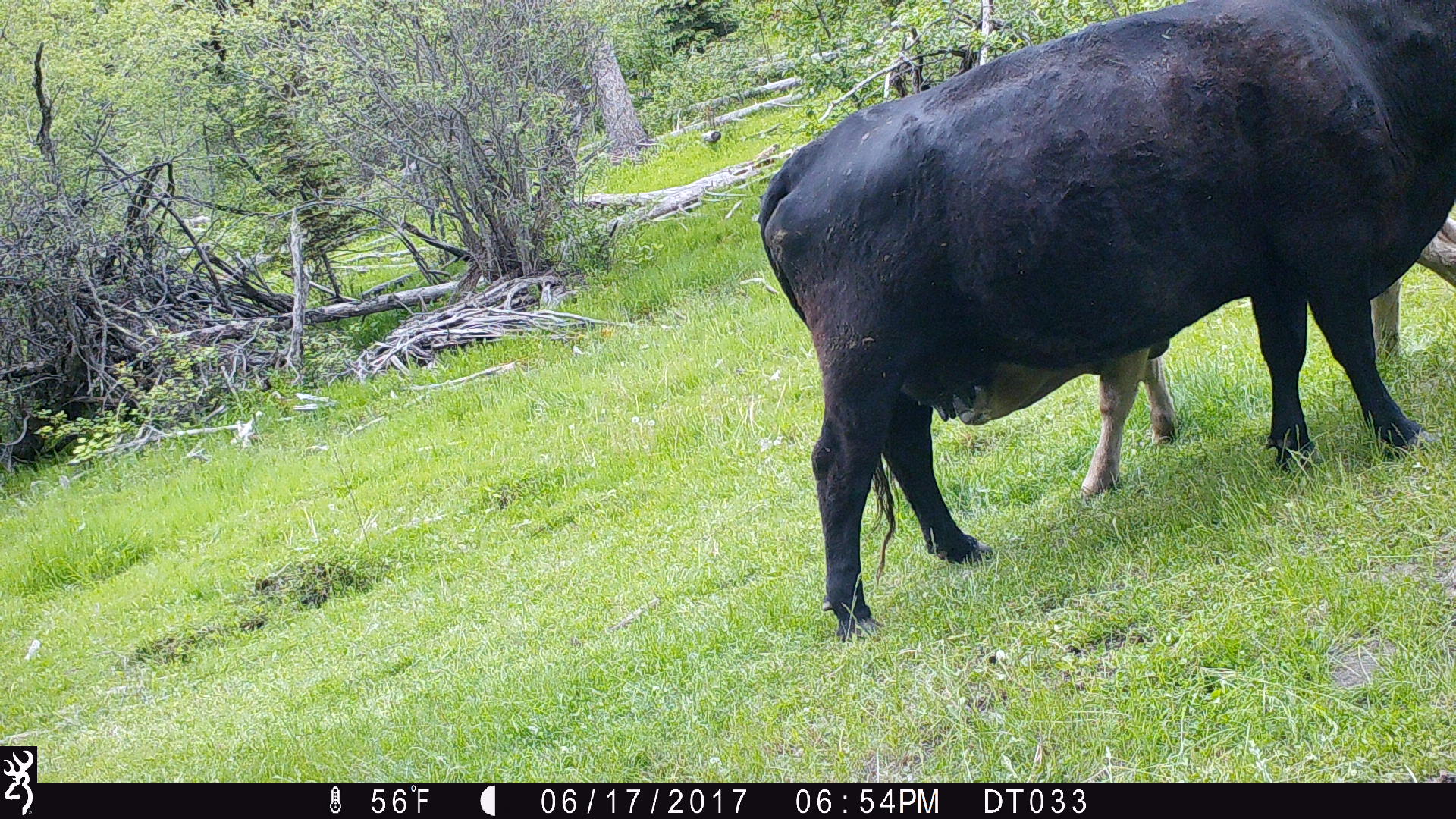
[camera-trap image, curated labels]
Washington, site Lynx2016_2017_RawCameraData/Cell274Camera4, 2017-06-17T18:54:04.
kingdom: Animalia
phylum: Chordata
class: Mammalia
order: Artiodactyla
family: Bovidae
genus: Bos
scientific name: Bos taurus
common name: domestic cattle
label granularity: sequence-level